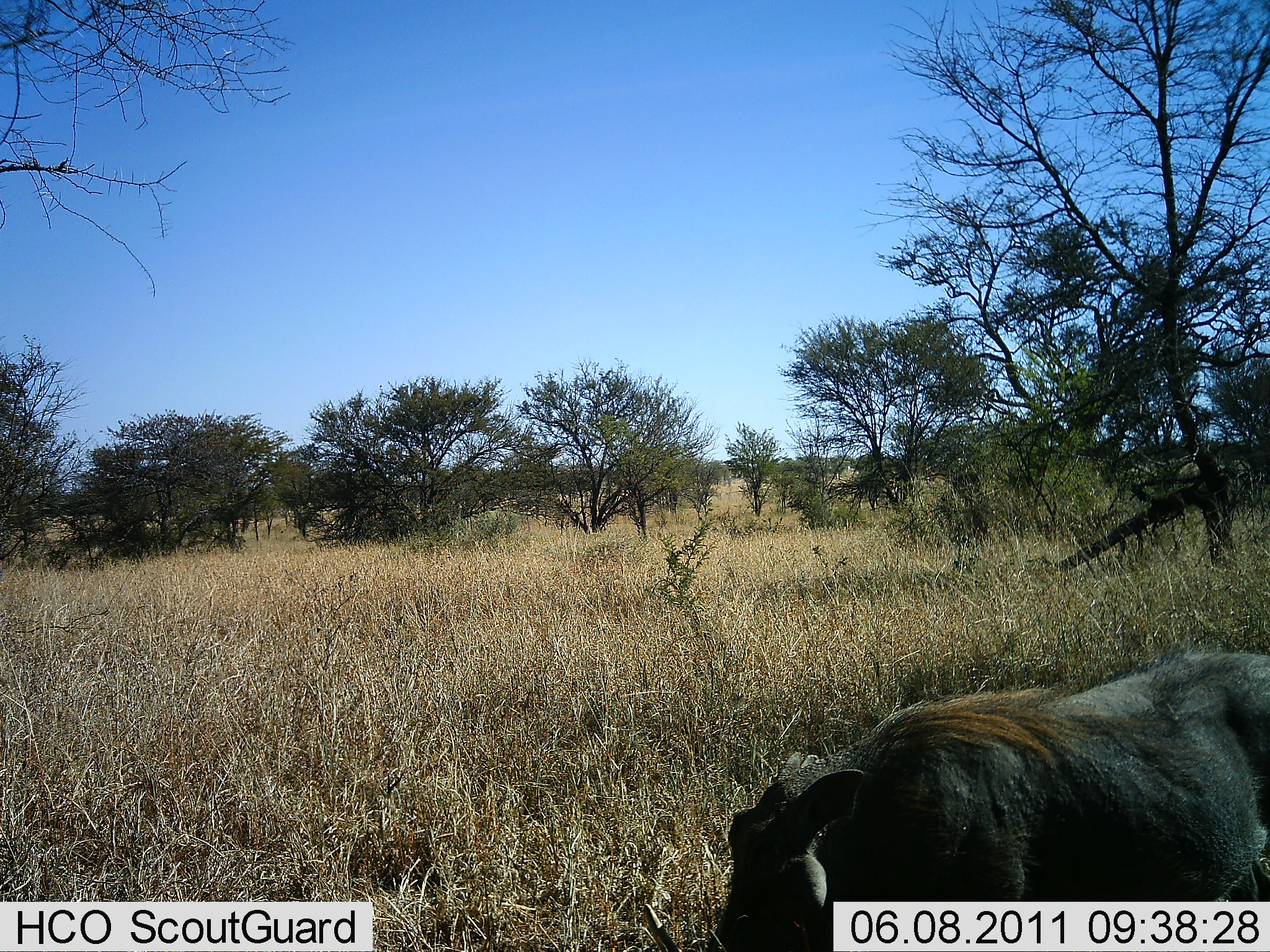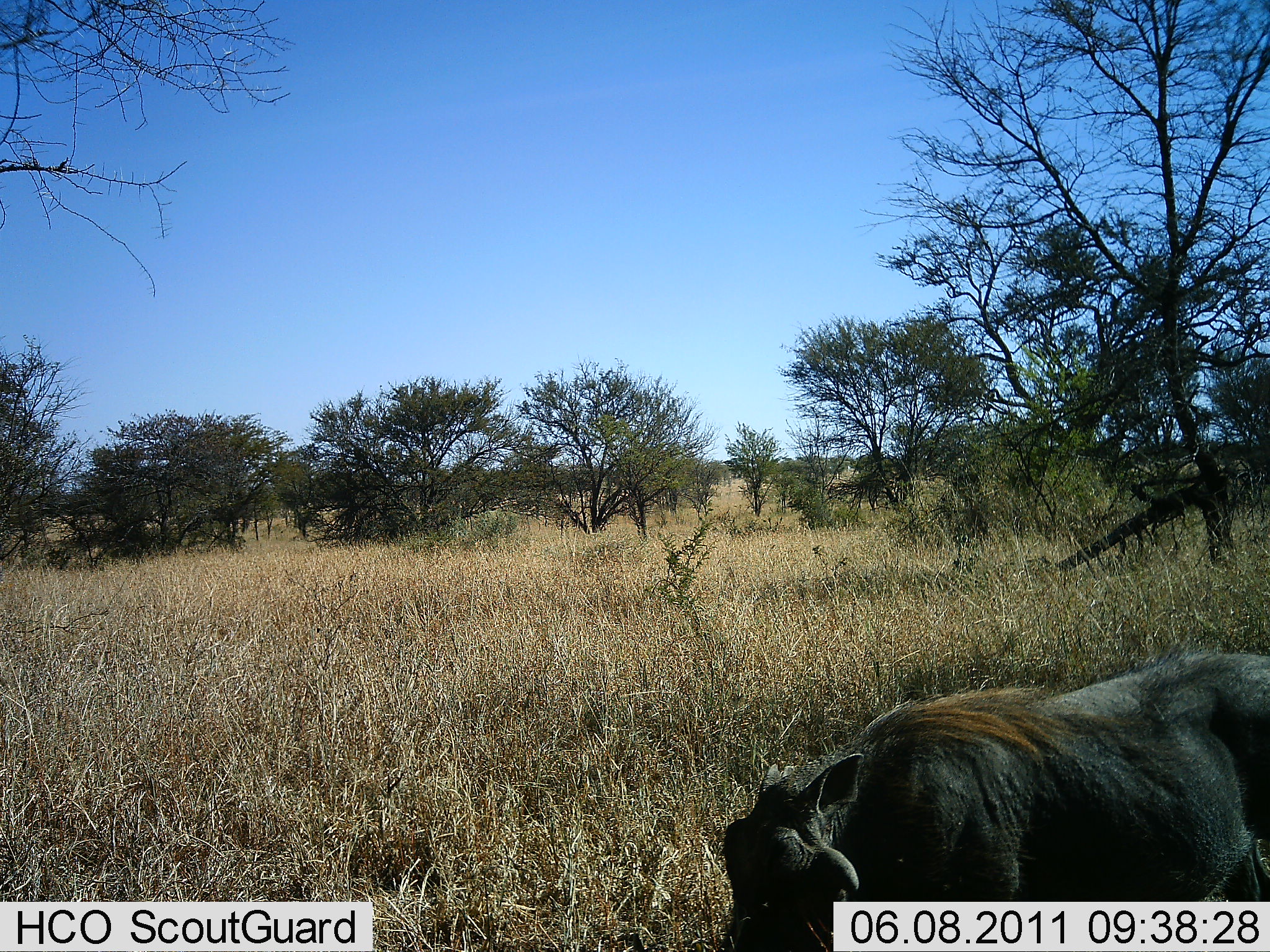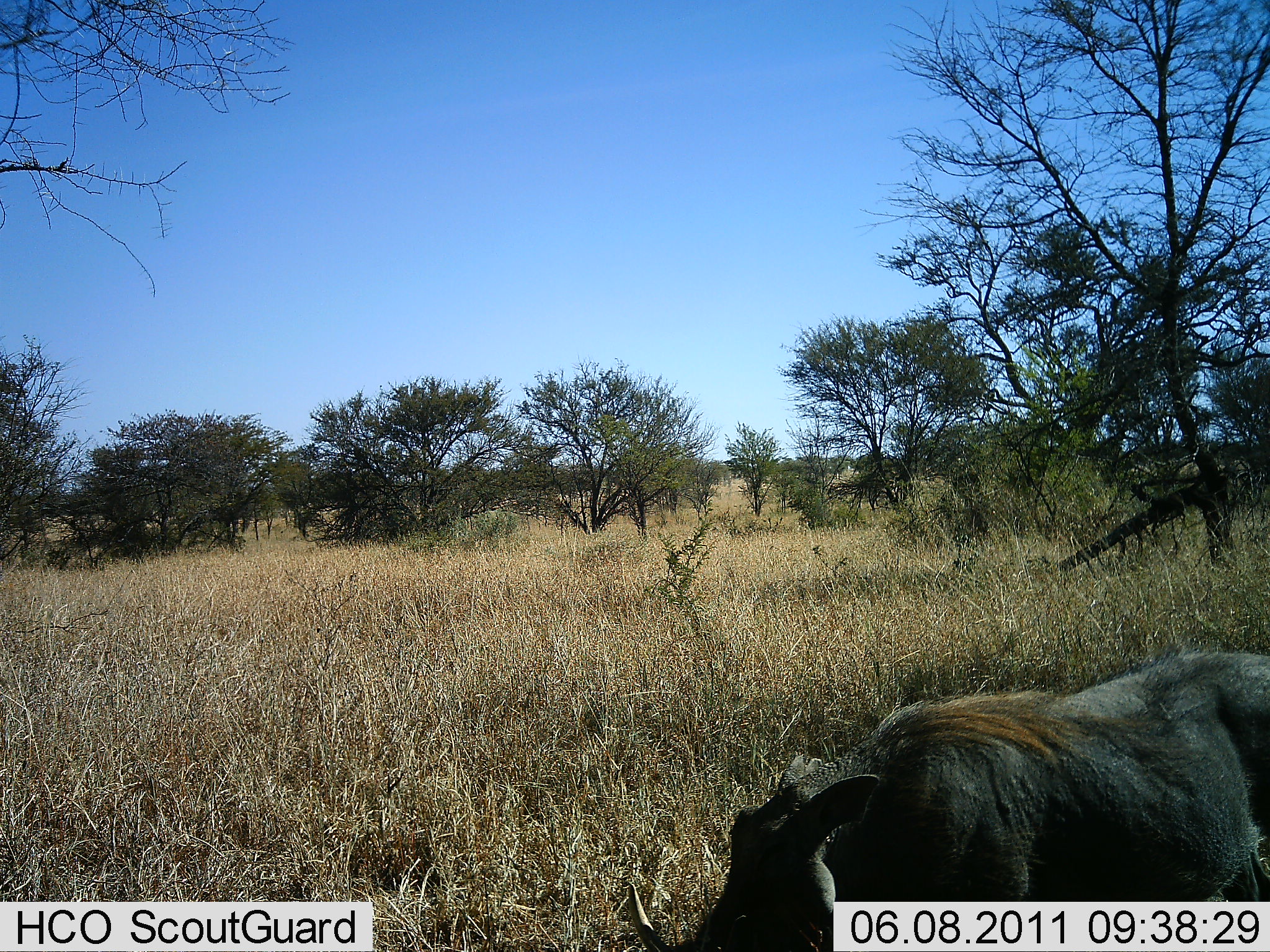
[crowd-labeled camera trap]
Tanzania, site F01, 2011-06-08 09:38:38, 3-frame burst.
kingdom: Animalia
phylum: Chordata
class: Mammalia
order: Artiodactyla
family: Suidae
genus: Phacochoerus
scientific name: Phacochoerus africanus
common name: warthog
Warthog (Phacochoerus africanus), count 1. Behavior (volunteer vote fractions): standing 58%, resting 0%, moving 0%, interacting 0%. Young present (vote fraction): 0%. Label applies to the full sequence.